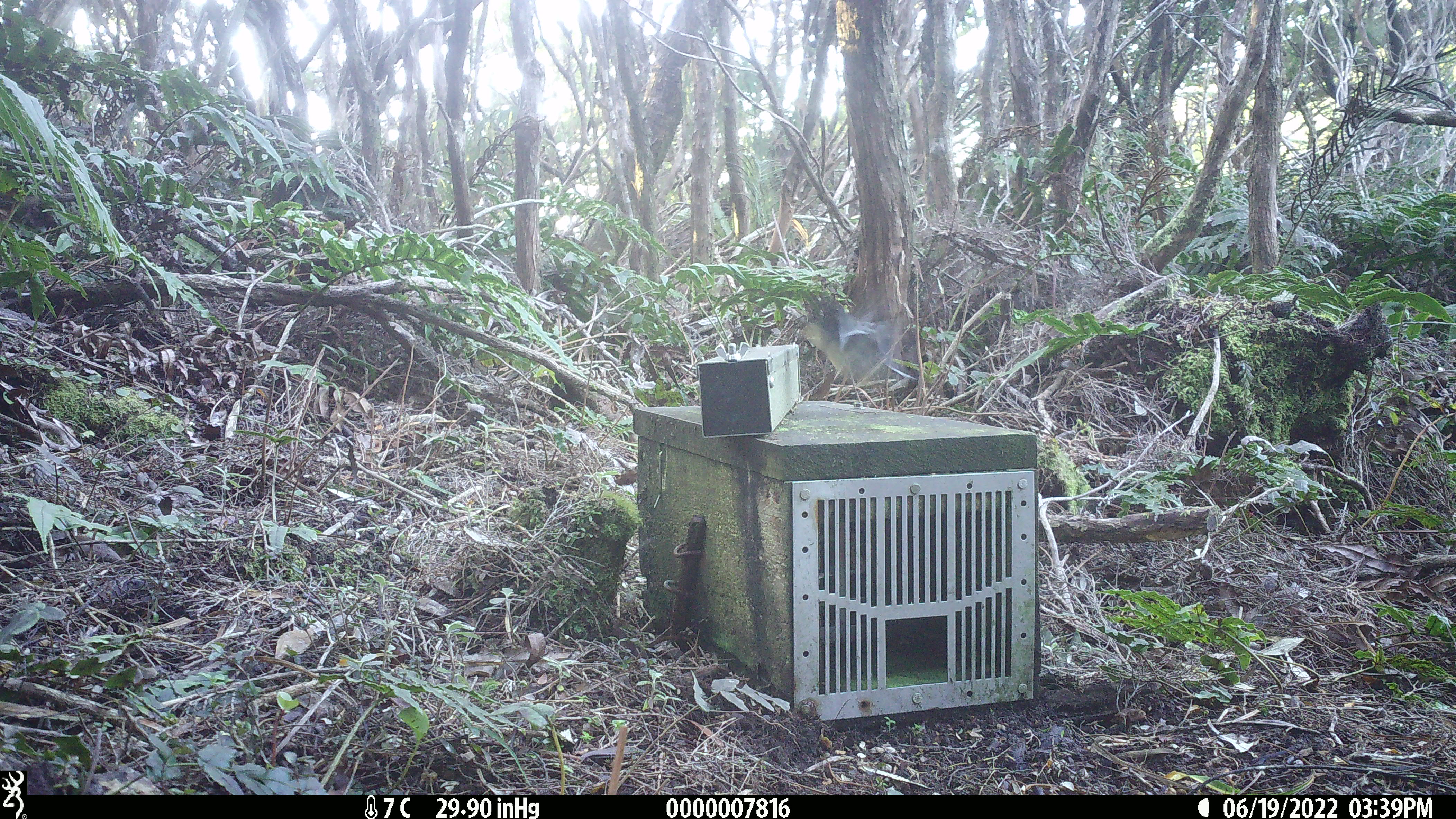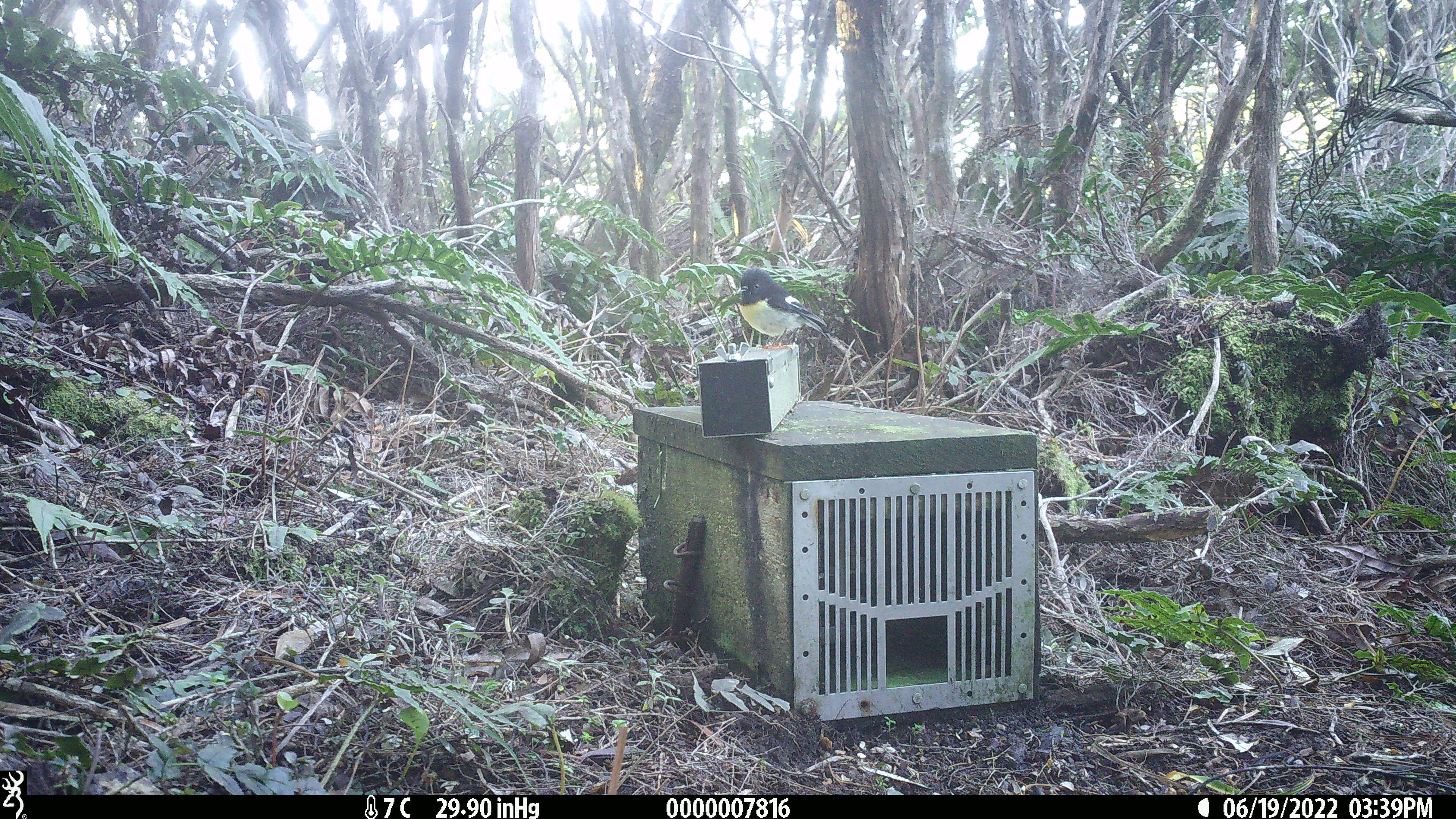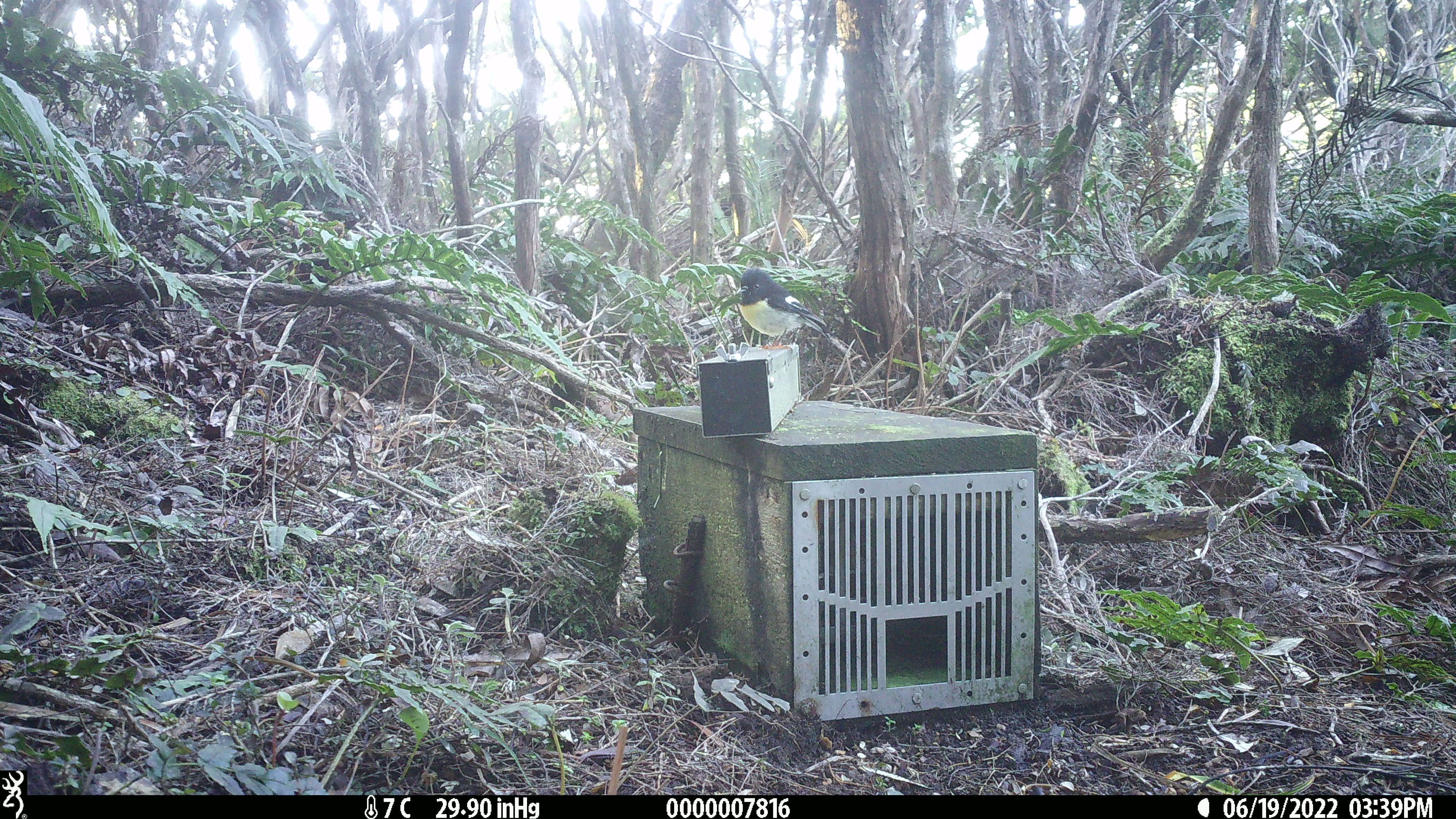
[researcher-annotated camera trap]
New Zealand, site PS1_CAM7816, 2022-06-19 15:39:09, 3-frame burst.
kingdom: Animalia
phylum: Chordata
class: Aves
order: Passeriformes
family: Petroicidae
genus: Petroica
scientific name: Petroica macrocephala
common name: tomtit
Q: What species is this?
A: Tomtit (Petroica macrocephala).